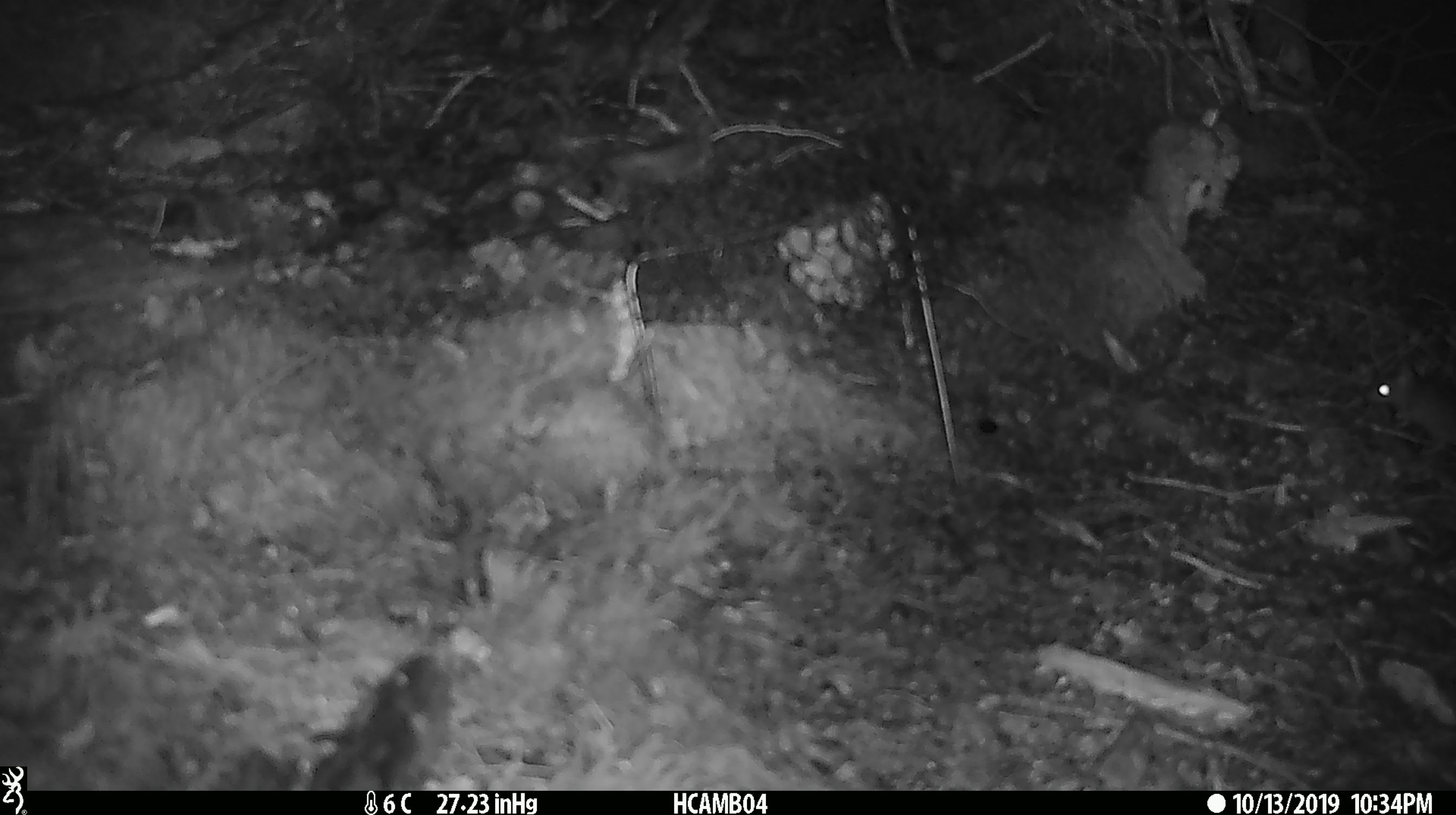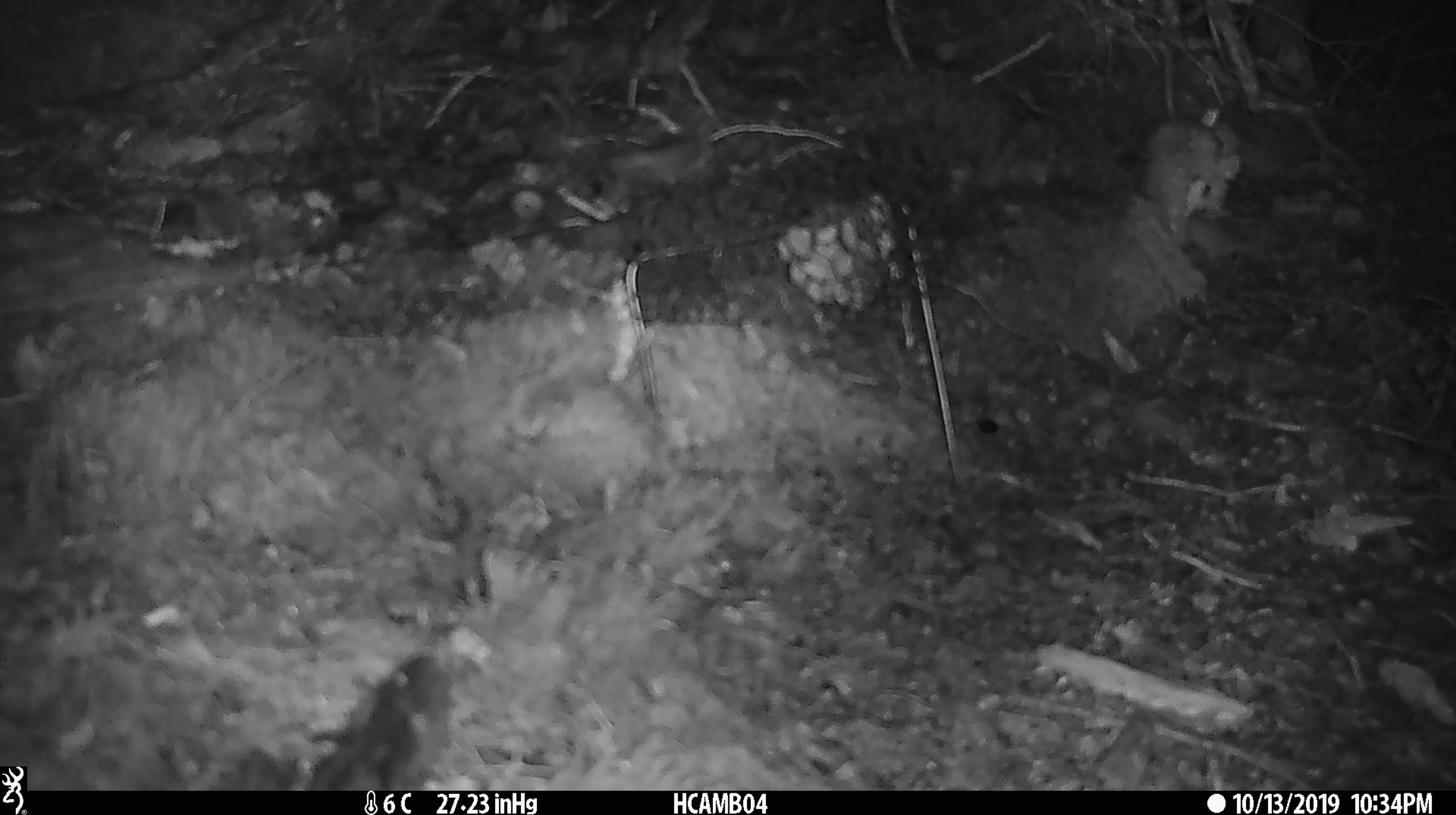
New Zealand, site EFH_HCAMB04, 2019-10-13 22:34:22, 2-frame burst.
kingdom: Animalia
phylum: Chordata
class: Mammalia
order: Rodentia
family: Muridae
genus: Mus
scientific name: Mus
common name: mouse